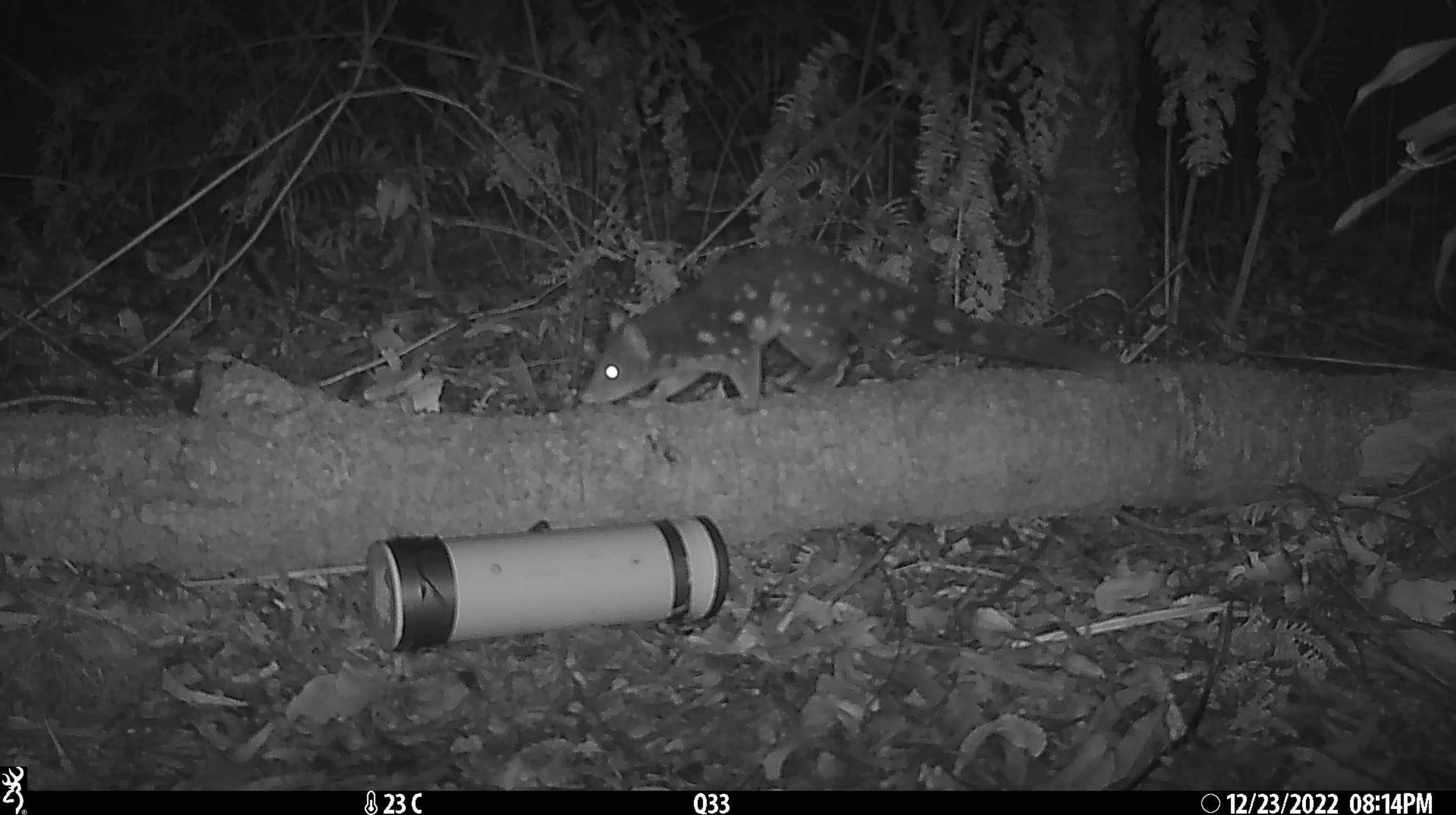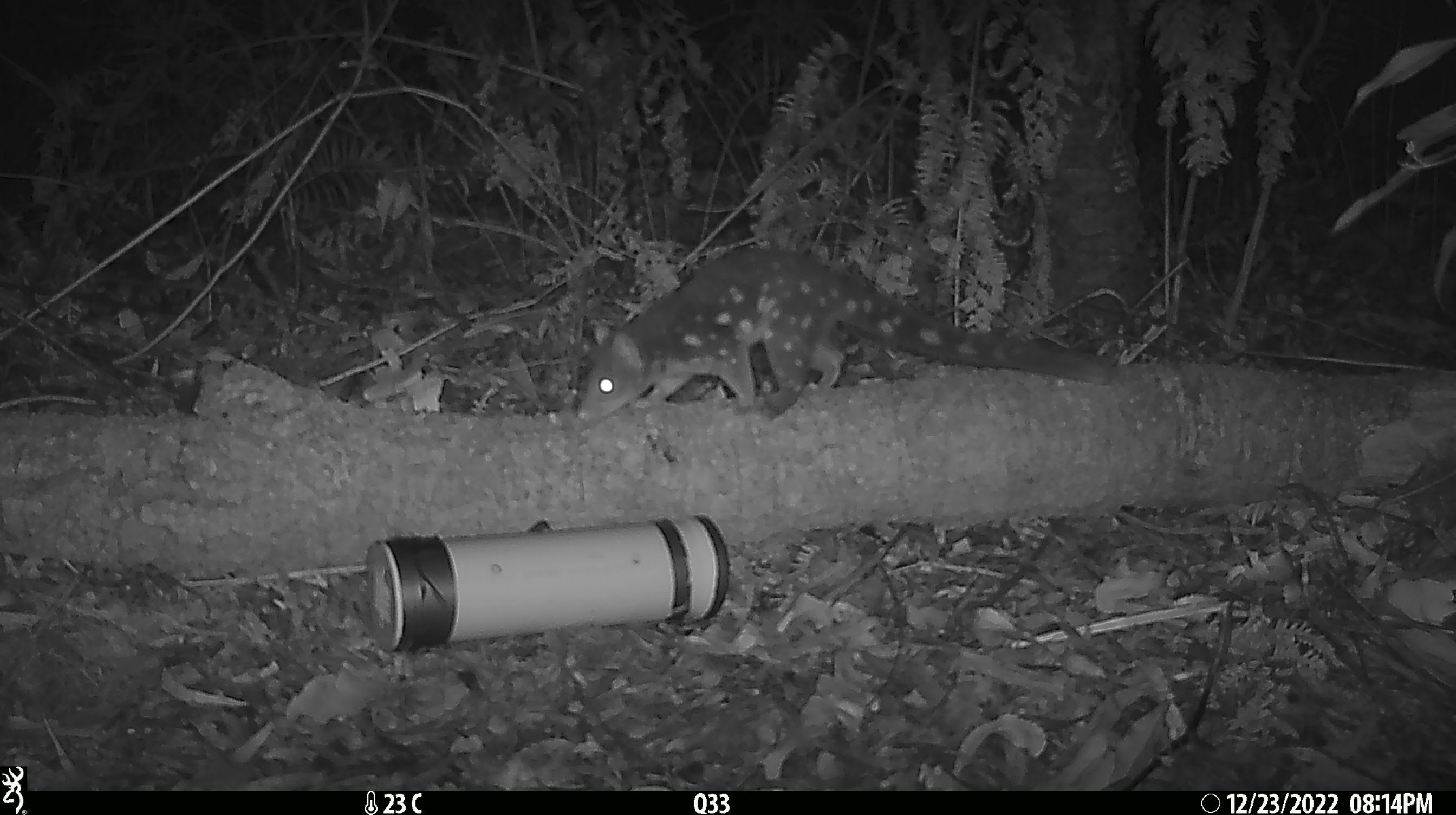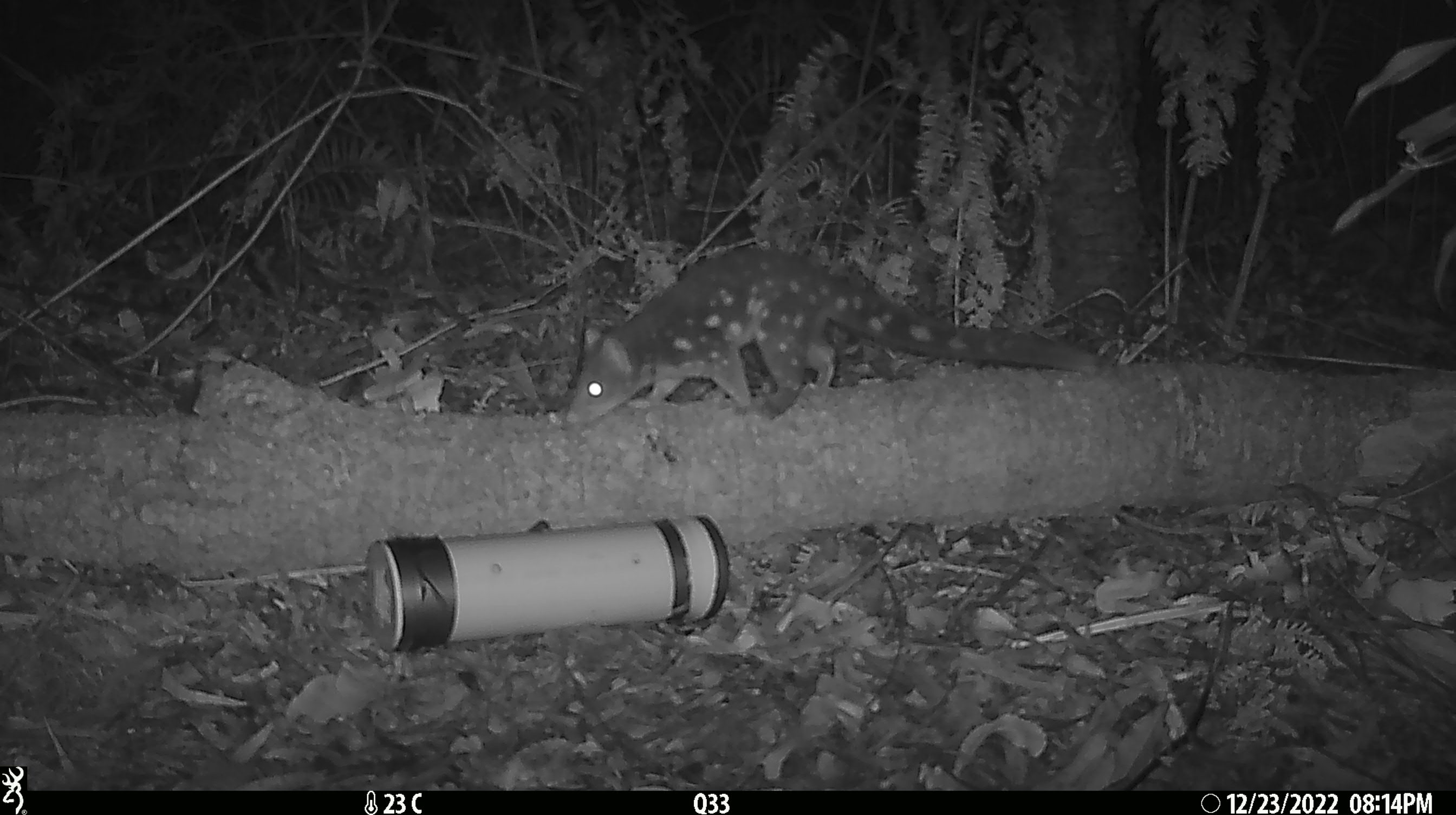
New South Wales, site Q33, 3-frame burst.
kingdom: Animalia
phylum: Chordata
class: Mammalia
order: Dasyuromorphia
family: Dasyuridae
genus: Dasyurus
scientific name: Dasyurus maculatus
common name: spotted-tailed quoll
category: quoll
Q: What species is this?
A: Quoll (spotted-tailed quoll) (Dasyurus maculatus).